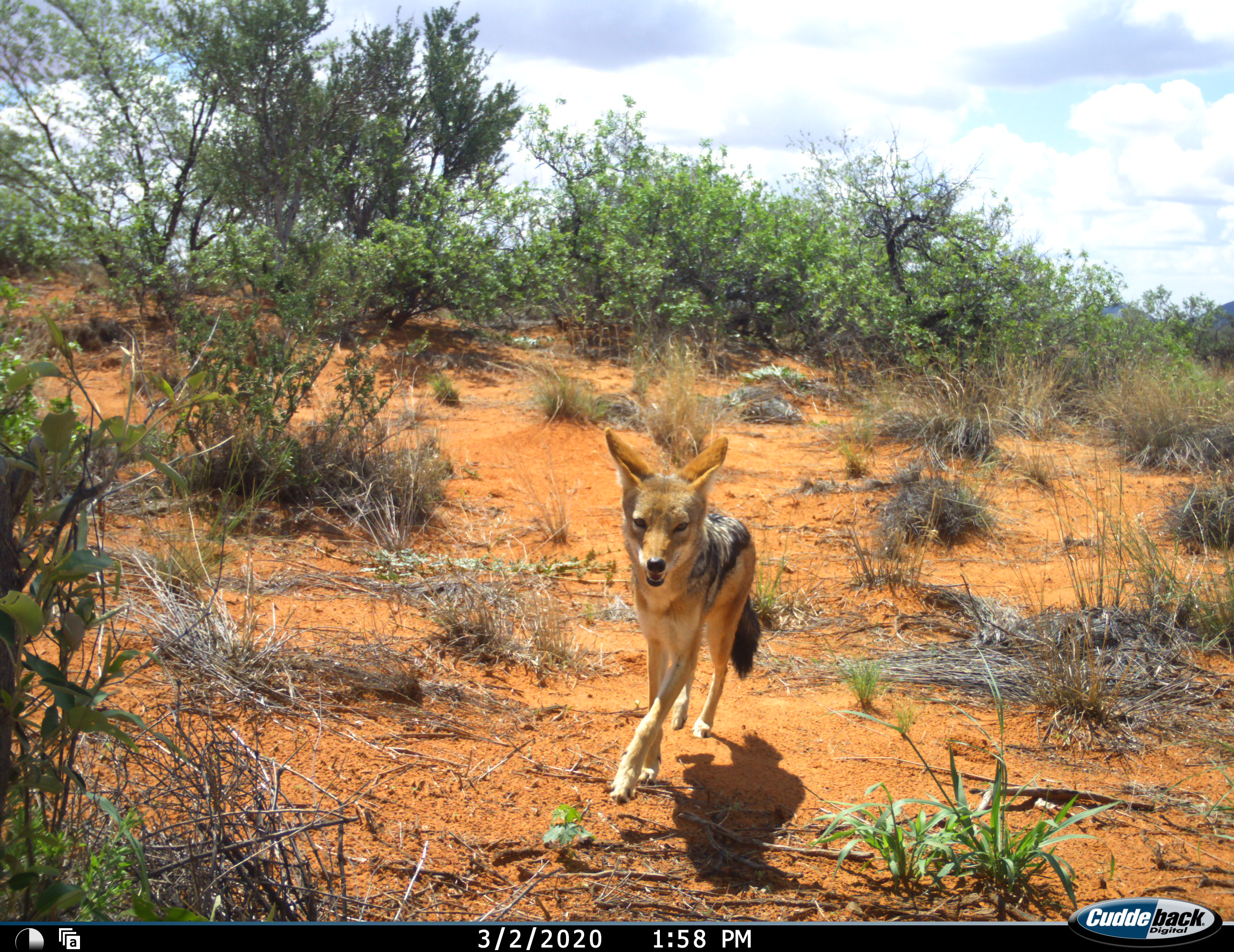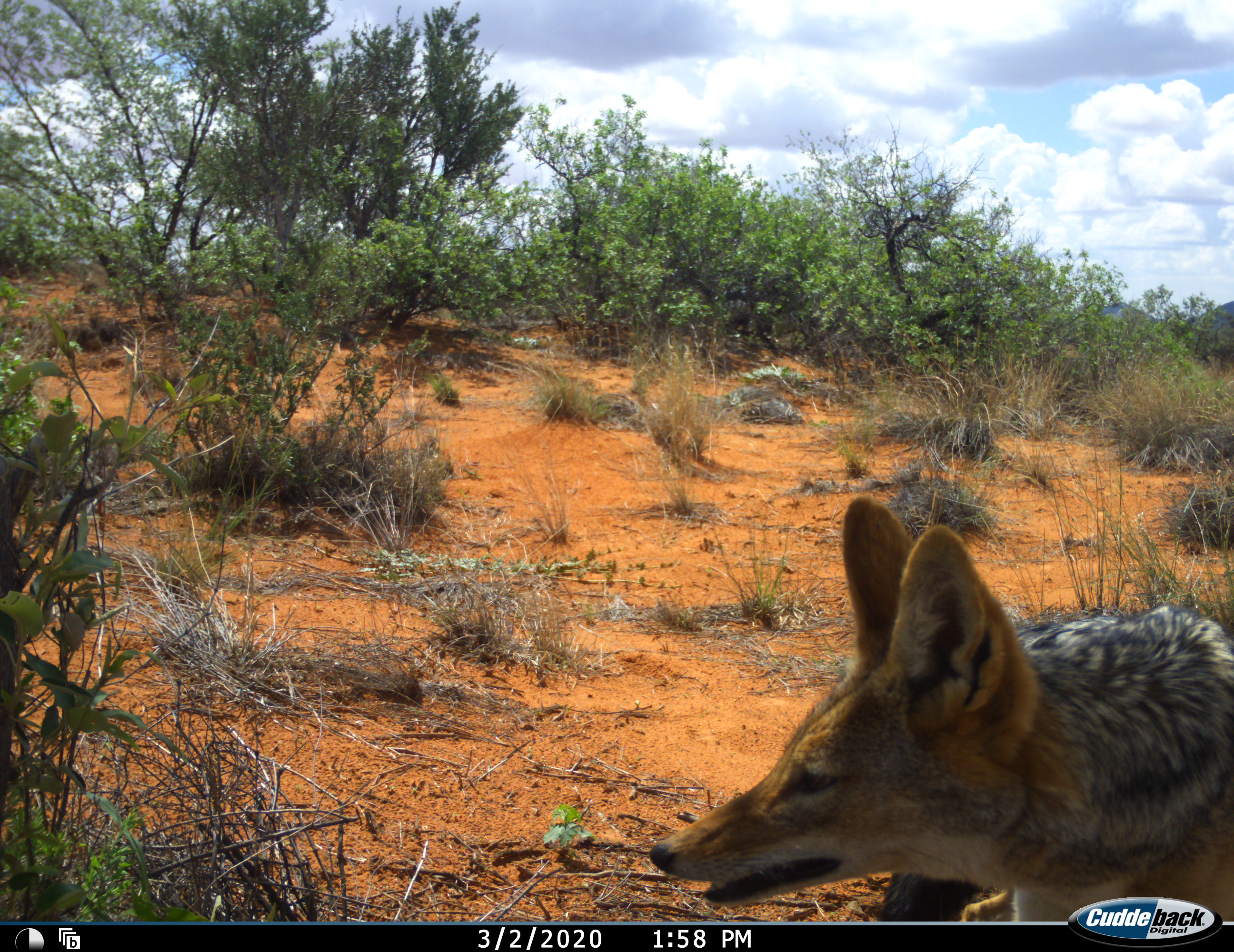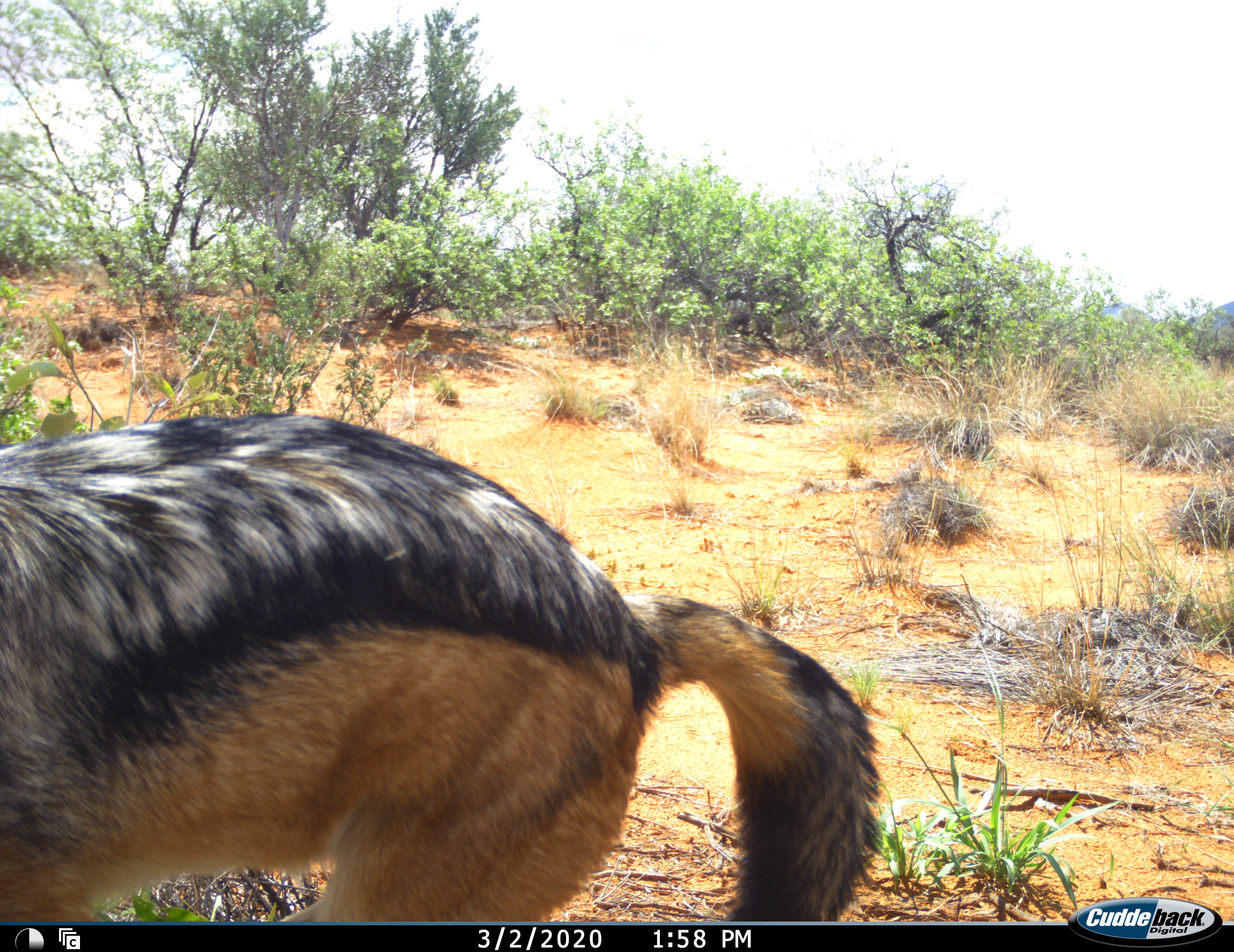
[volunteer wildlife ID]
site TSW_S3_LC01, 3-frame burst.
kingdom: Animalia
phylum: Chordata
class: Mammalia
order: Carnivora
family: Canidae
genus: Lupulella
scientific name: Lupulella mesomelas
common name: black-backed jackal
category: jackalblackbacked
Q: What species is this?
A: Jackalblackbacked (black-backed jackal) (Lupulella mesomelas).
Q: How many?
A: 1.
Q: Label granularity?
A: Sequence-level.